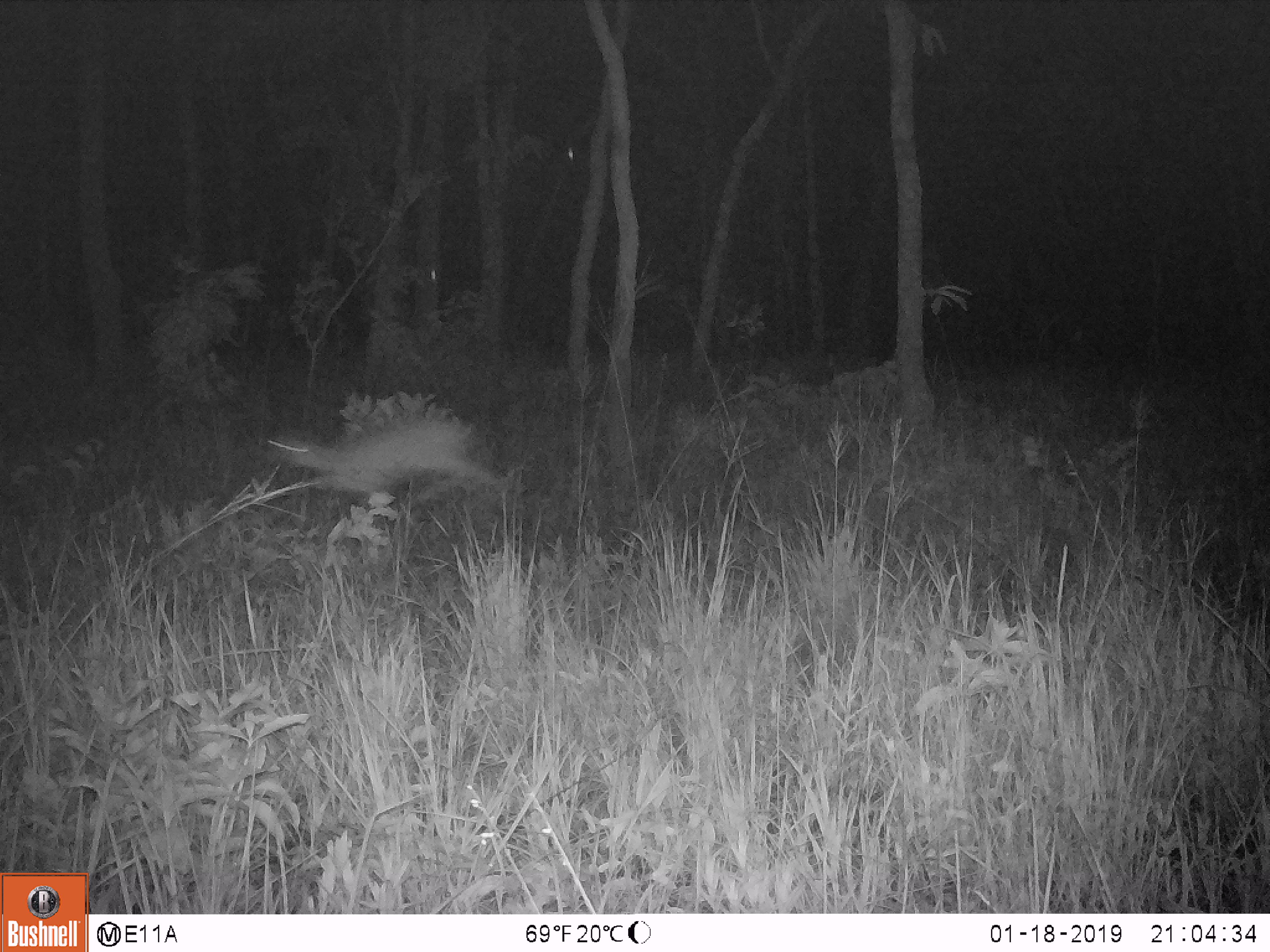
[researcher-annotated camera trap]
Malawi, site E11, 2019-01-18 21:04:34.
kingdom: Animalia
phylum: Chordata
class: Mammalia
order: Artiodactyla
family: Bovidae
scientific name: Antilopinae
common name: small antelope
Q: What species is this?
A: Small antelope (Antilopinae).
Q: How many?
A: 1.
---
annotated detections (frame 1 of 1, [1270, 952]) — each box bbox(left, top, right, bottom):
small antelope: bbox(251, 419, 502, 499)